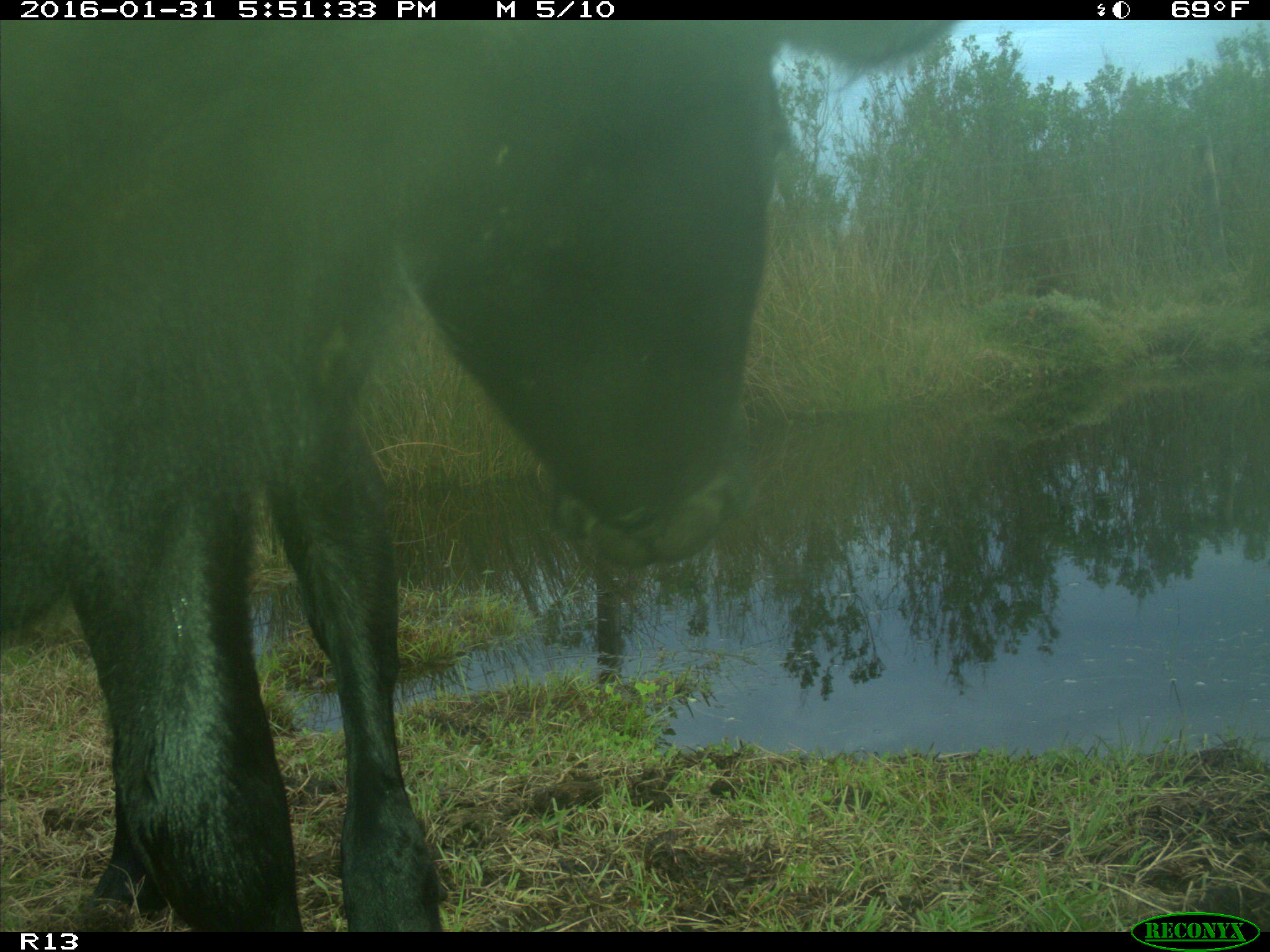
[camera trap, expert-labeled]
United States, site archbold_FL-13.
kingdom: Animalia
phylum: Chordata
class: Mammalia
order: Artiodactyla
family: Bovidae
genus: Bos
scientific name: Bos taurus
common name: domestic cow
Bos taurus (domestic cow).